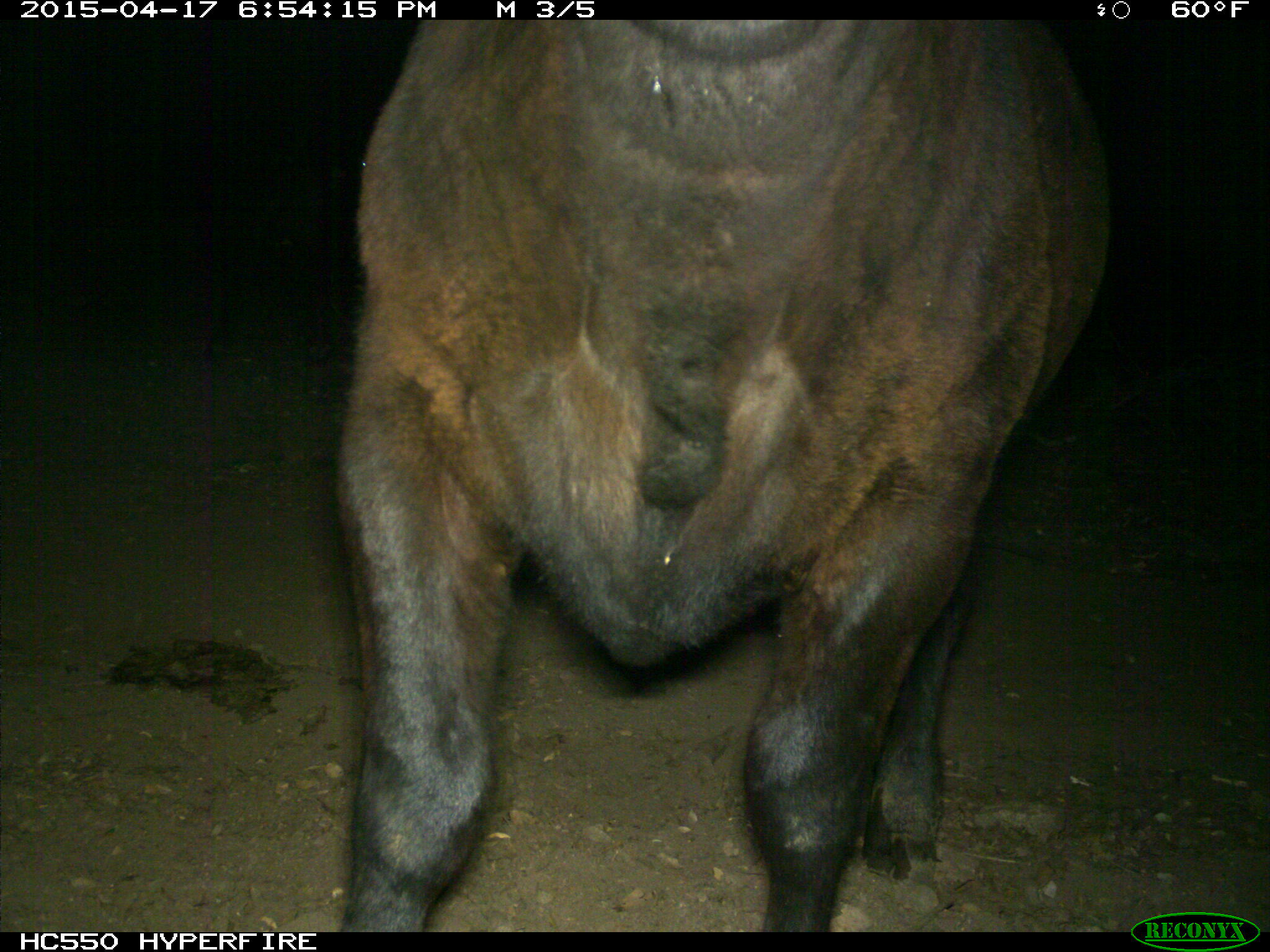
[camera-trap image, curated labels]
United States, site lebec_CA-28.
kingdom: Animalia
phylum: Chordata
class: Mammalia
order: Artiodactyla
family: Bovidae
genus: Bos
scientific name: Bos taurus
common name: domestic cow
Bos taurus (domestic cow).